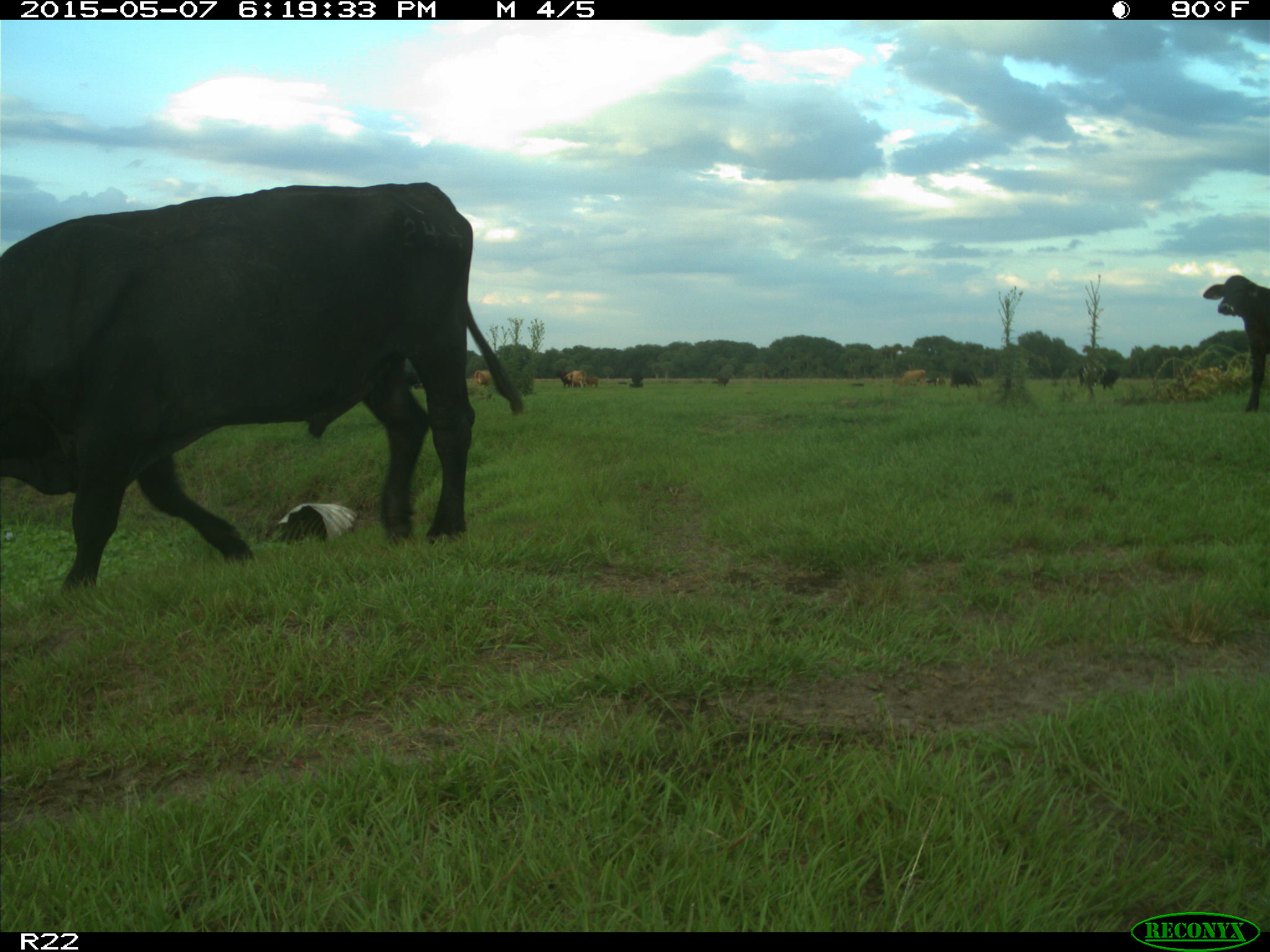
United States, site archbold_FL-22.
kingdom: Animalia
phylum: Chordata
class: Mammalia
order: Artiodactyla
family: Bovidae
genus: Bos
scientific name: Bos taurus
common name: domestic cow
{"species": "Bos taurus (domestic cow)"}